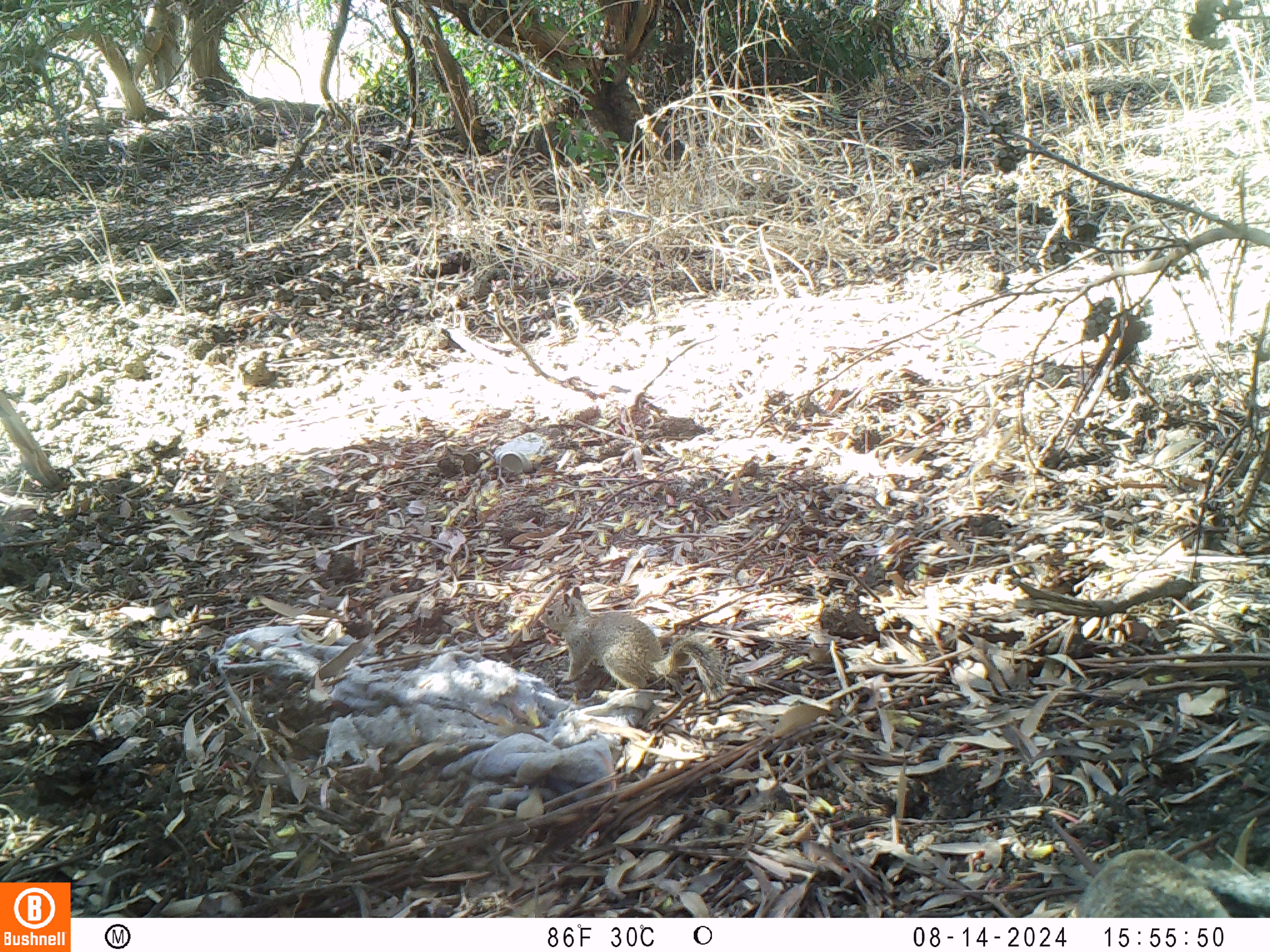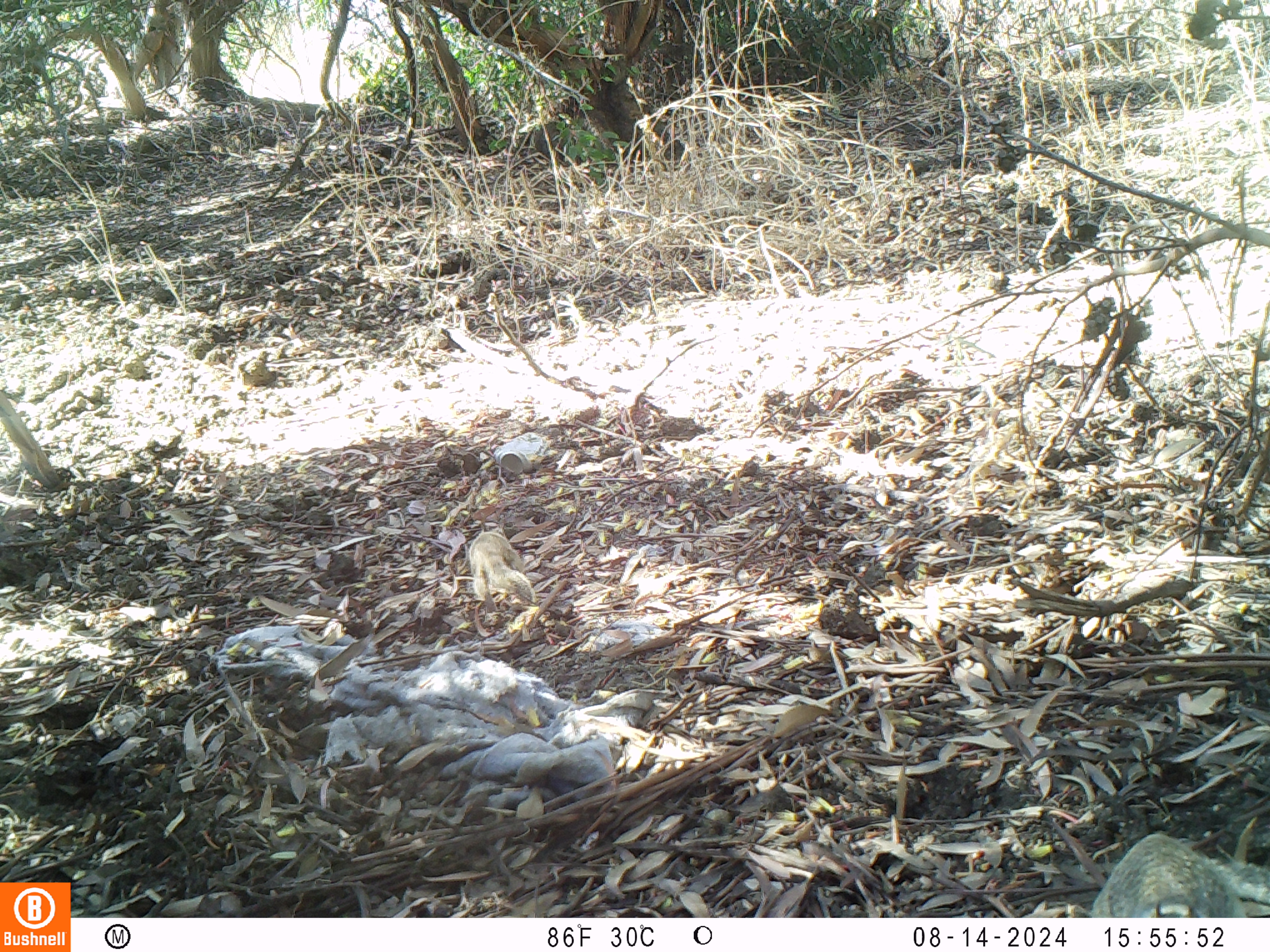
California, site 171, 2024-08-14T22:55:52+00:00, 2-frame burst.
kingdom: Animalia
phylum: Chordata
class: Mammalia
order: Rodentia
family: Sciuridae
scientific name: Sciuridae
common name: squirrel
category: unknown squirrel